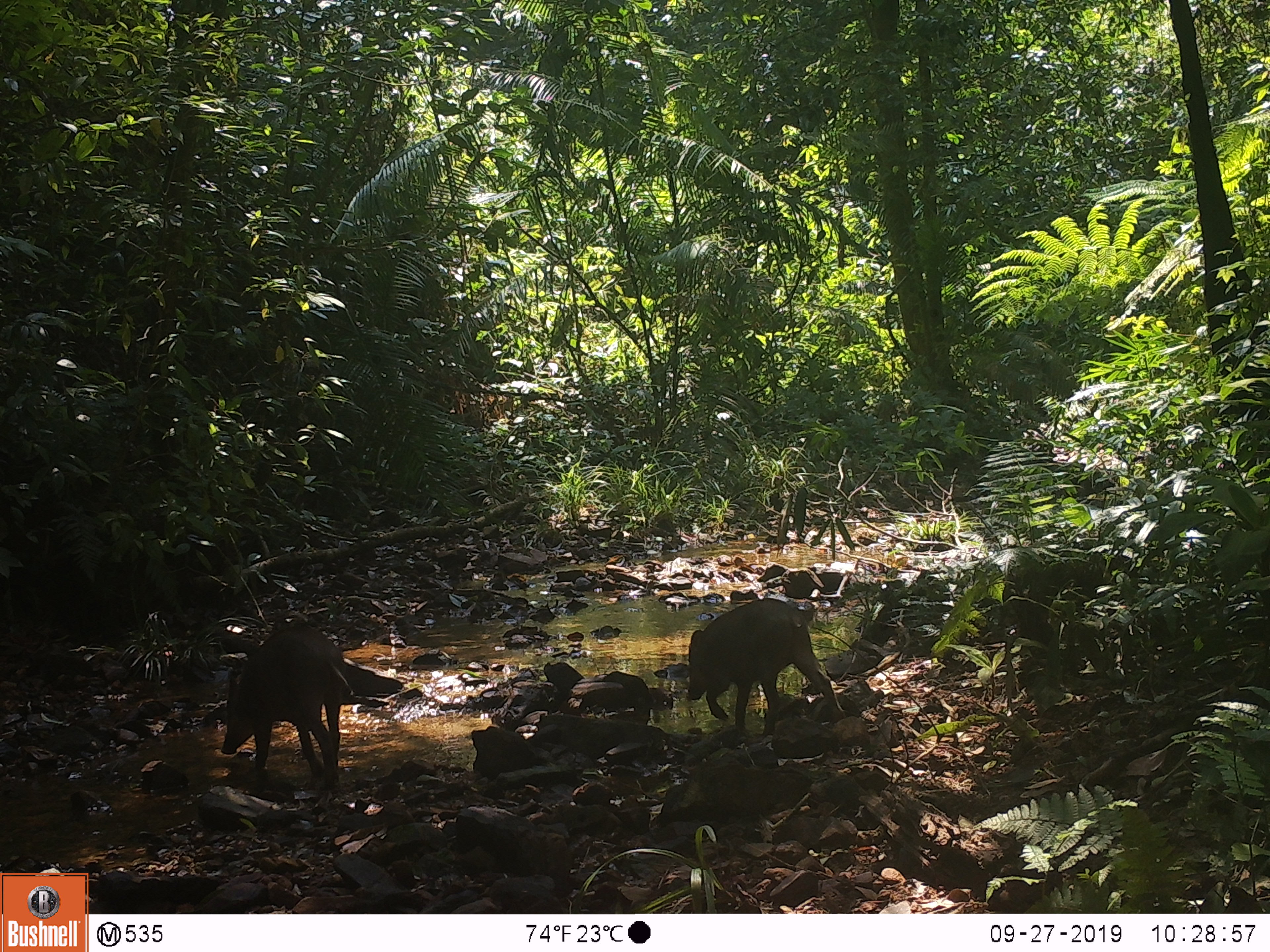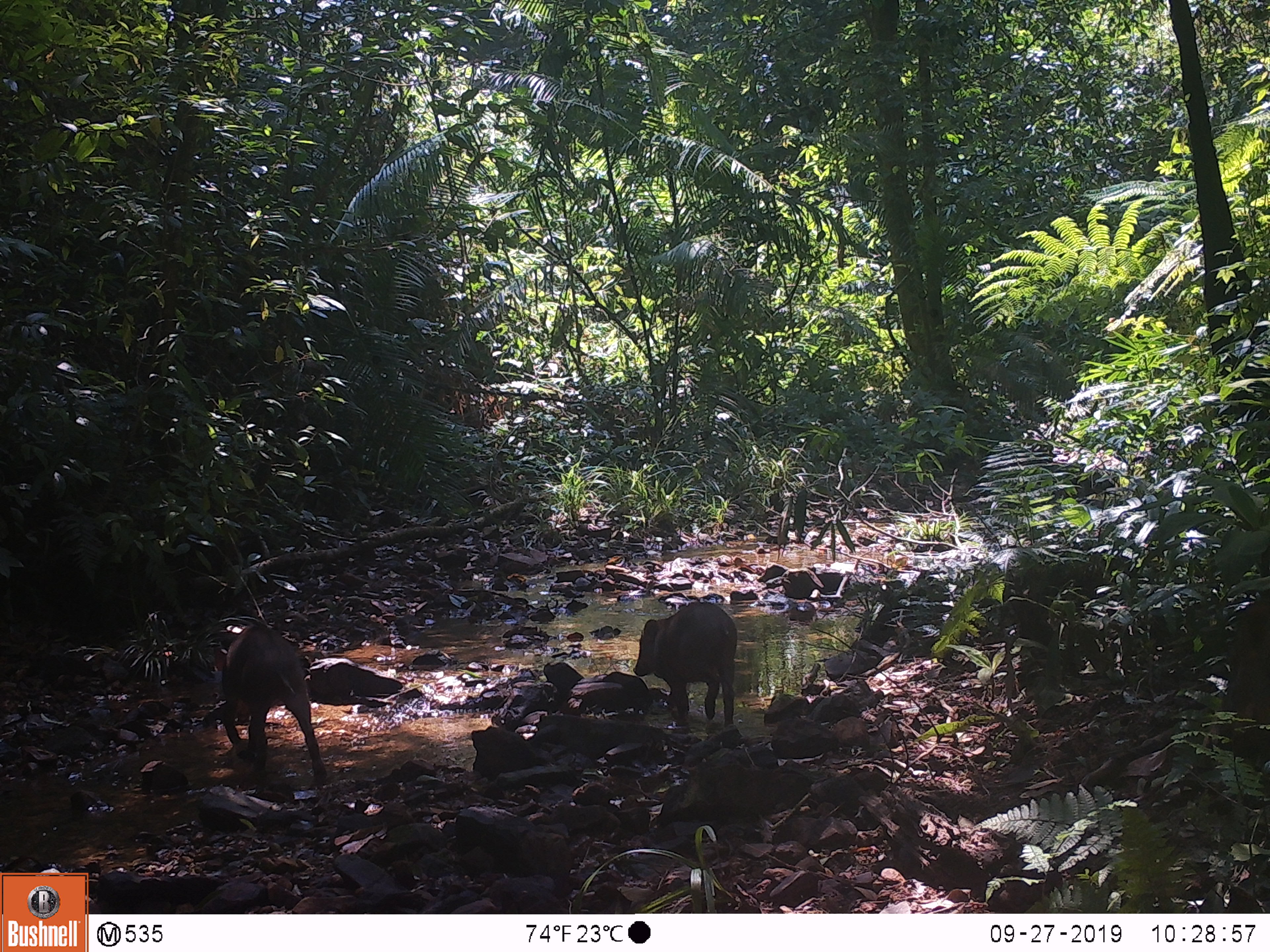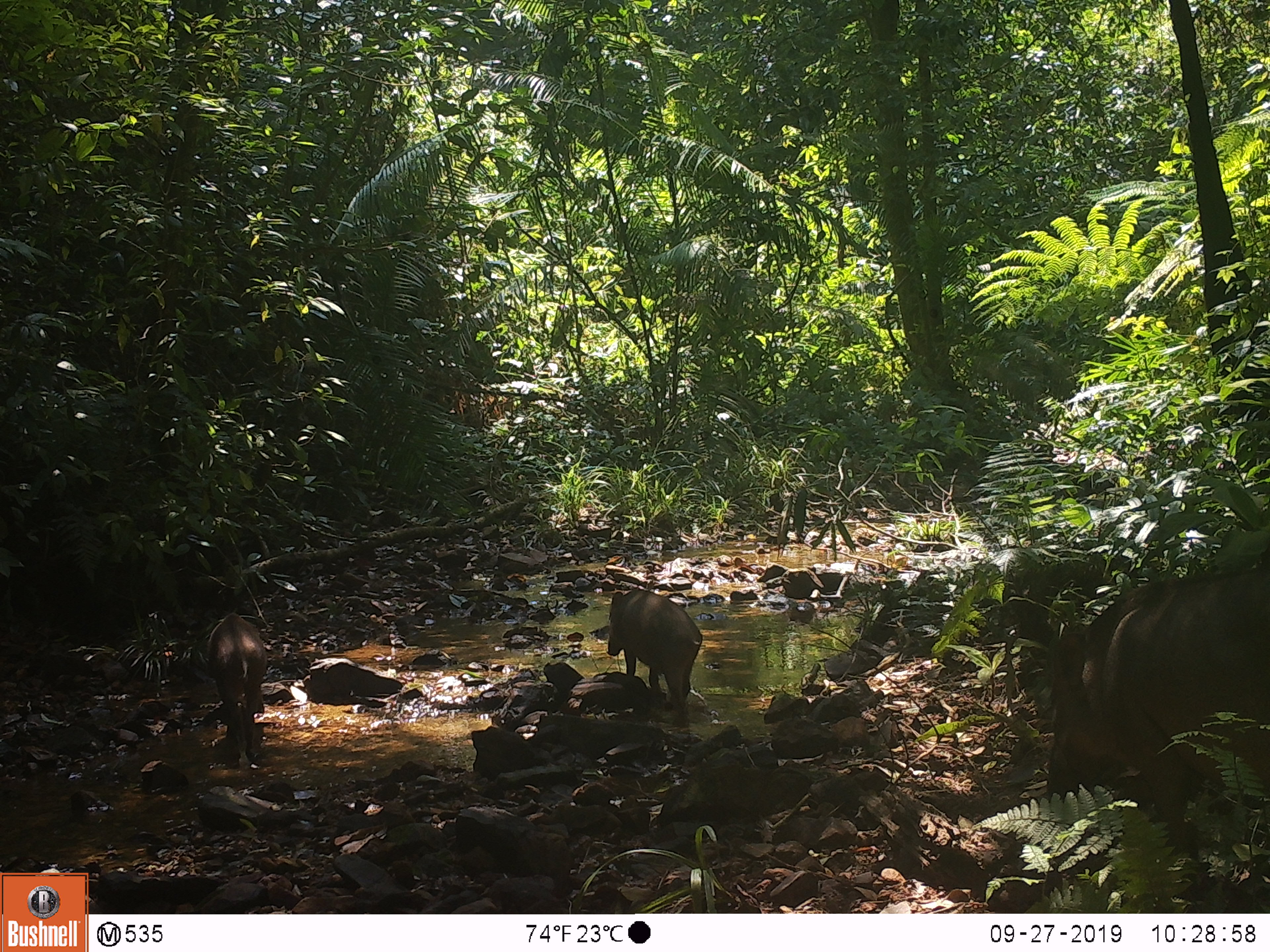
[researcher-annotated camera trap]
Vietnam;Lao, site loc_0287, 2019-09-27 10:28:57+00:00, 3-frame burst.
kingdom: Animalia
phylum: Chordata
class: Mammalia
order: Artiodactyla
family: Suidae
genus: Sus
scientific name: Sus scrofa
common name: eurasian wild pig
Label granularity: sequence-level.